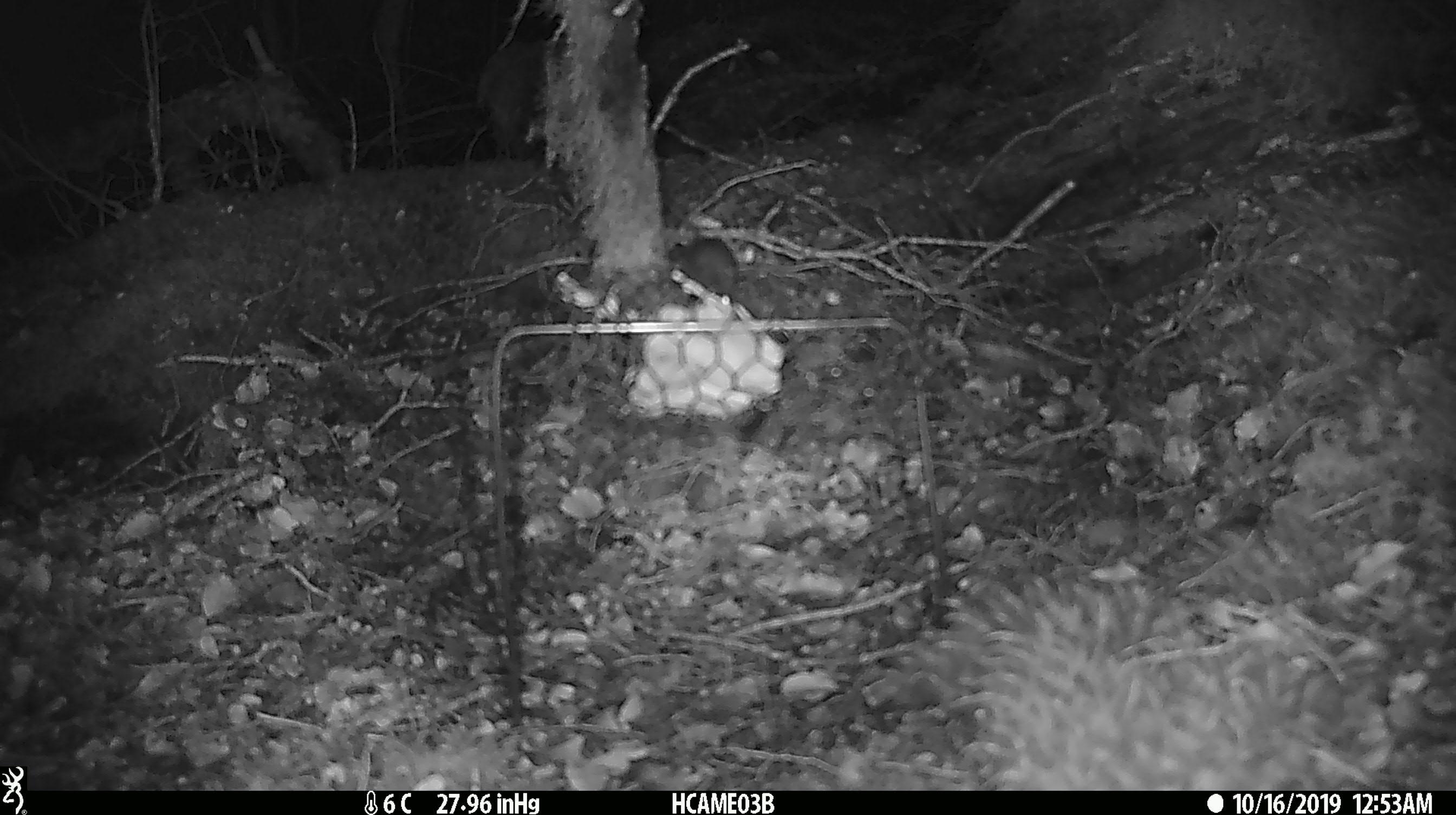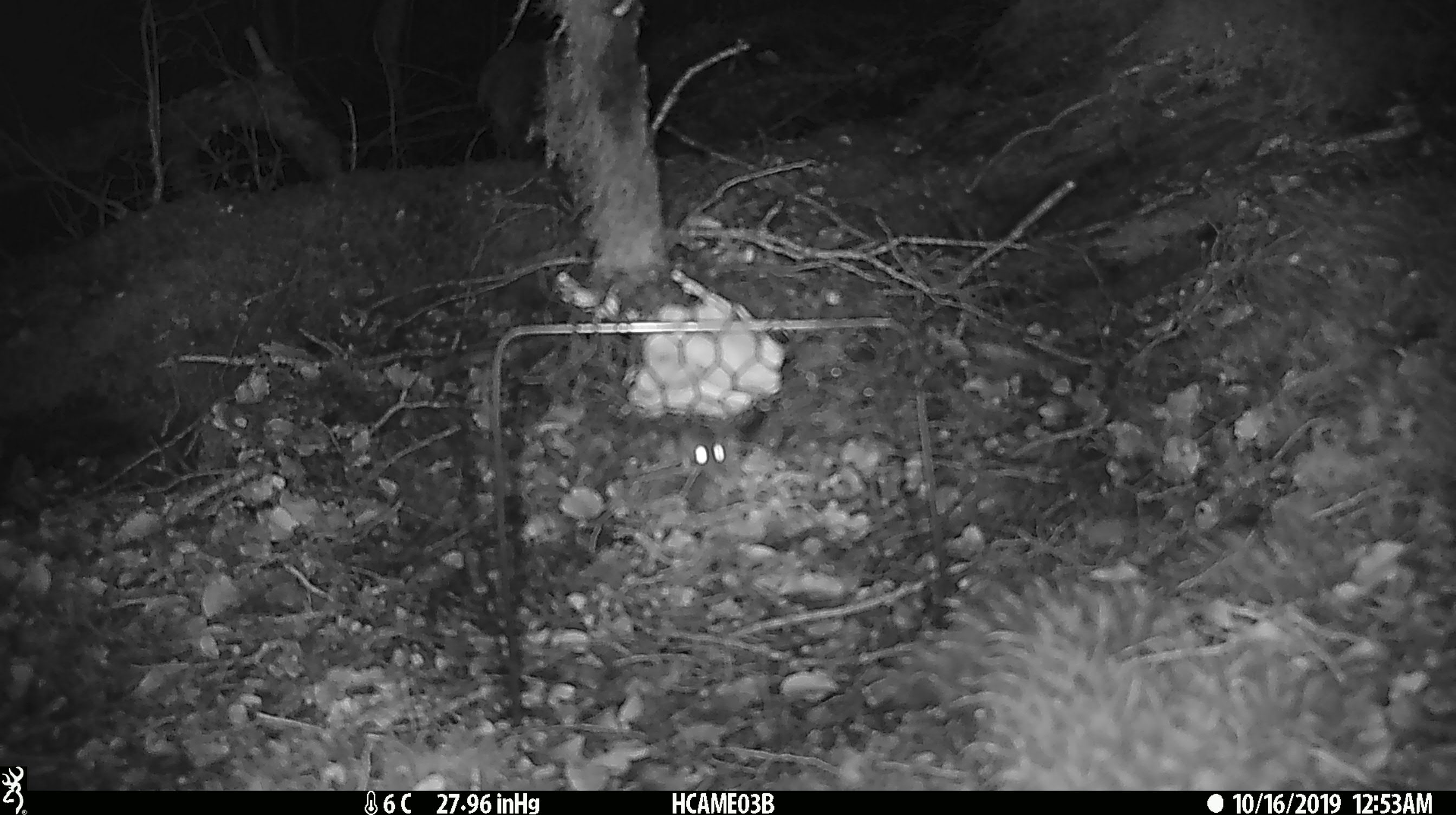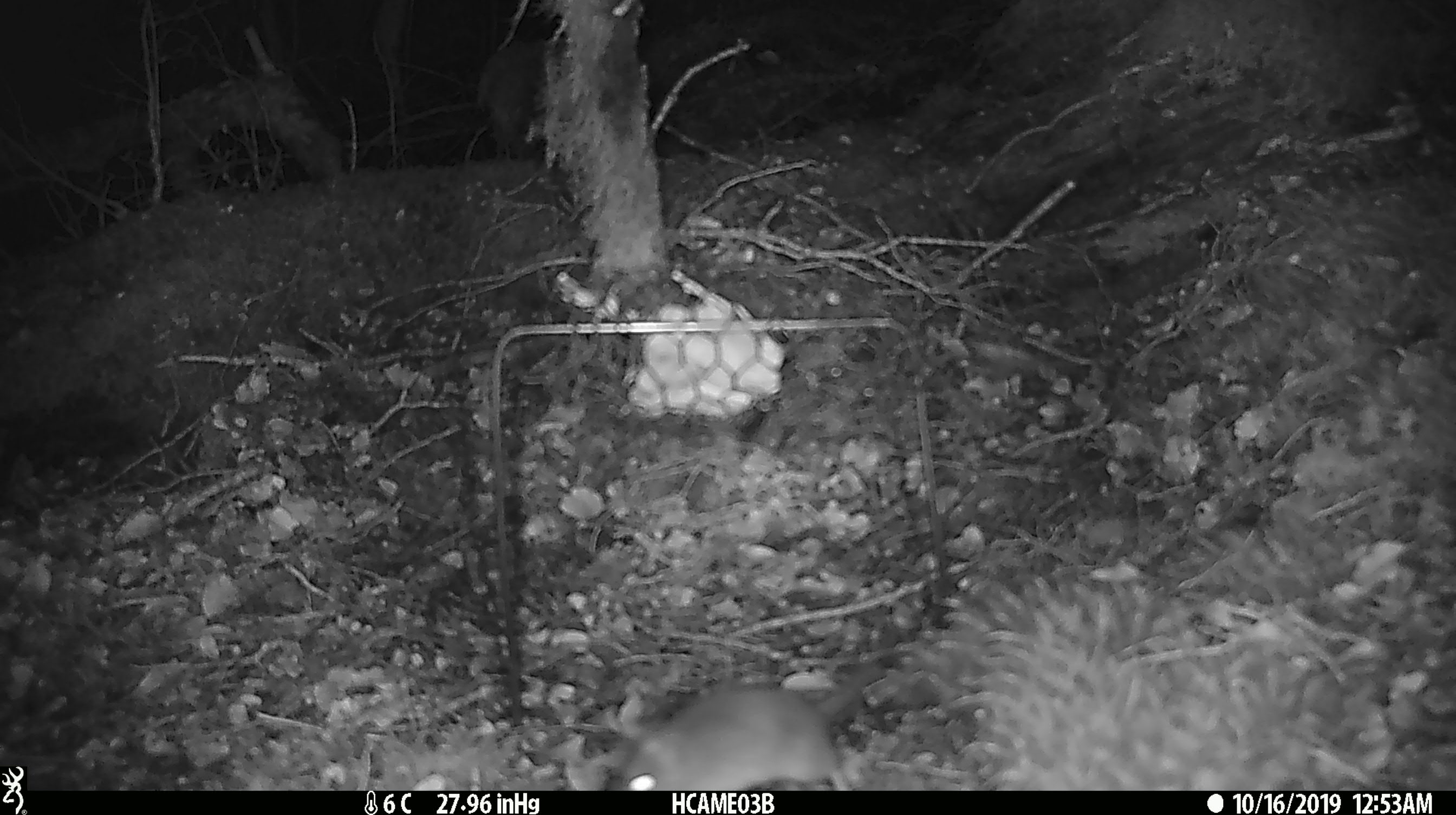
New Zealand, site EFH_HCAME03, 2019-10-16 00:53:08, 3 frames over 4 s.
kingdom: Animalia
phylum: Chordata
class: Mammalia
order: Rodentia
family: Muridae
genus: Mus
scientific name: Mus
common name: mouse